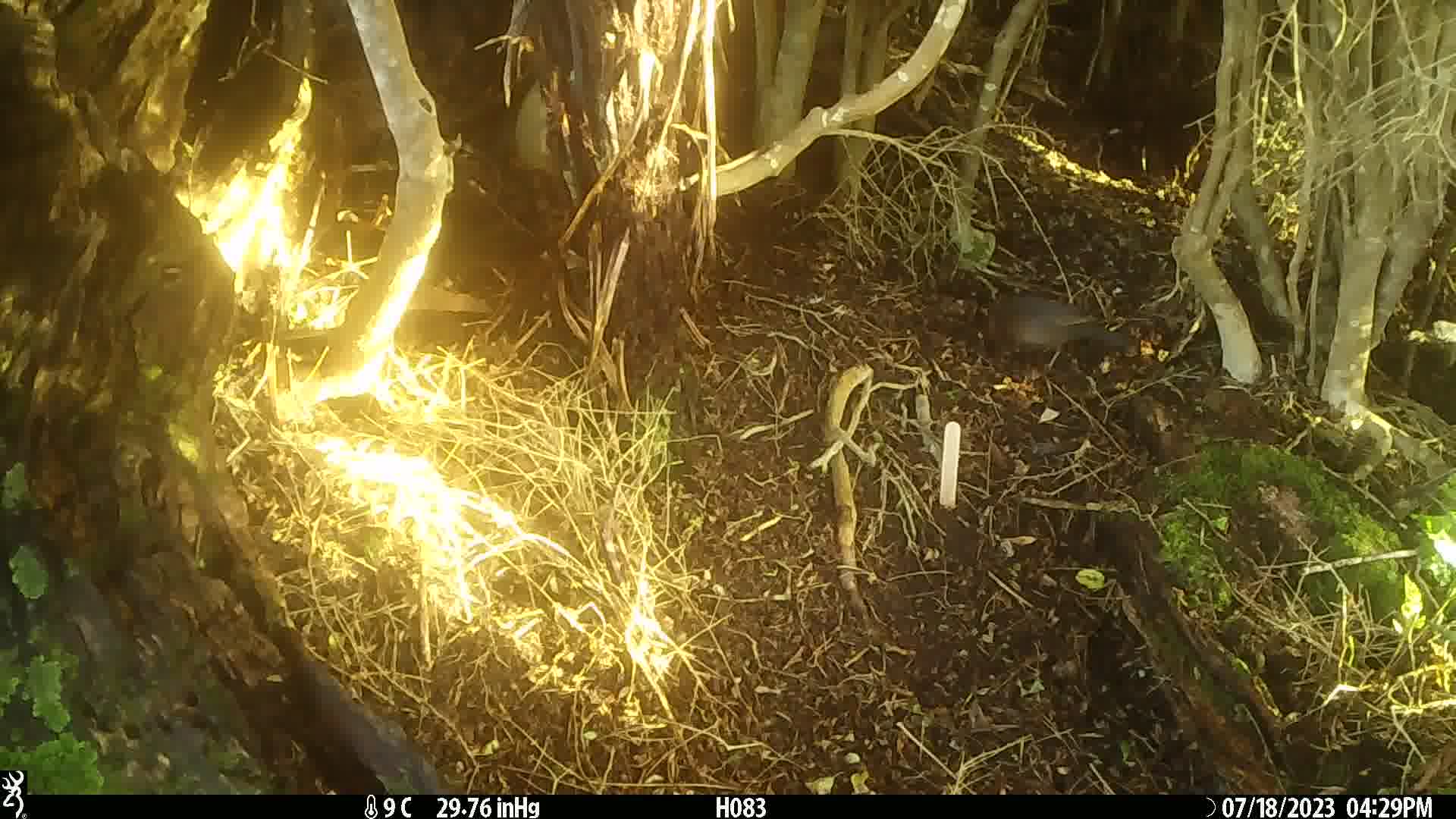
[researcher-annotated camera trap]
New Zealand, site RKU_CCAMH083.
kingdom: Animalia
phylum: Chordata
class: Aves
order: Passeriformes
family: Turdidae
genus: Turdus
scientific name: Turdus merula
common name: eurasian blackbird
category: blackbird